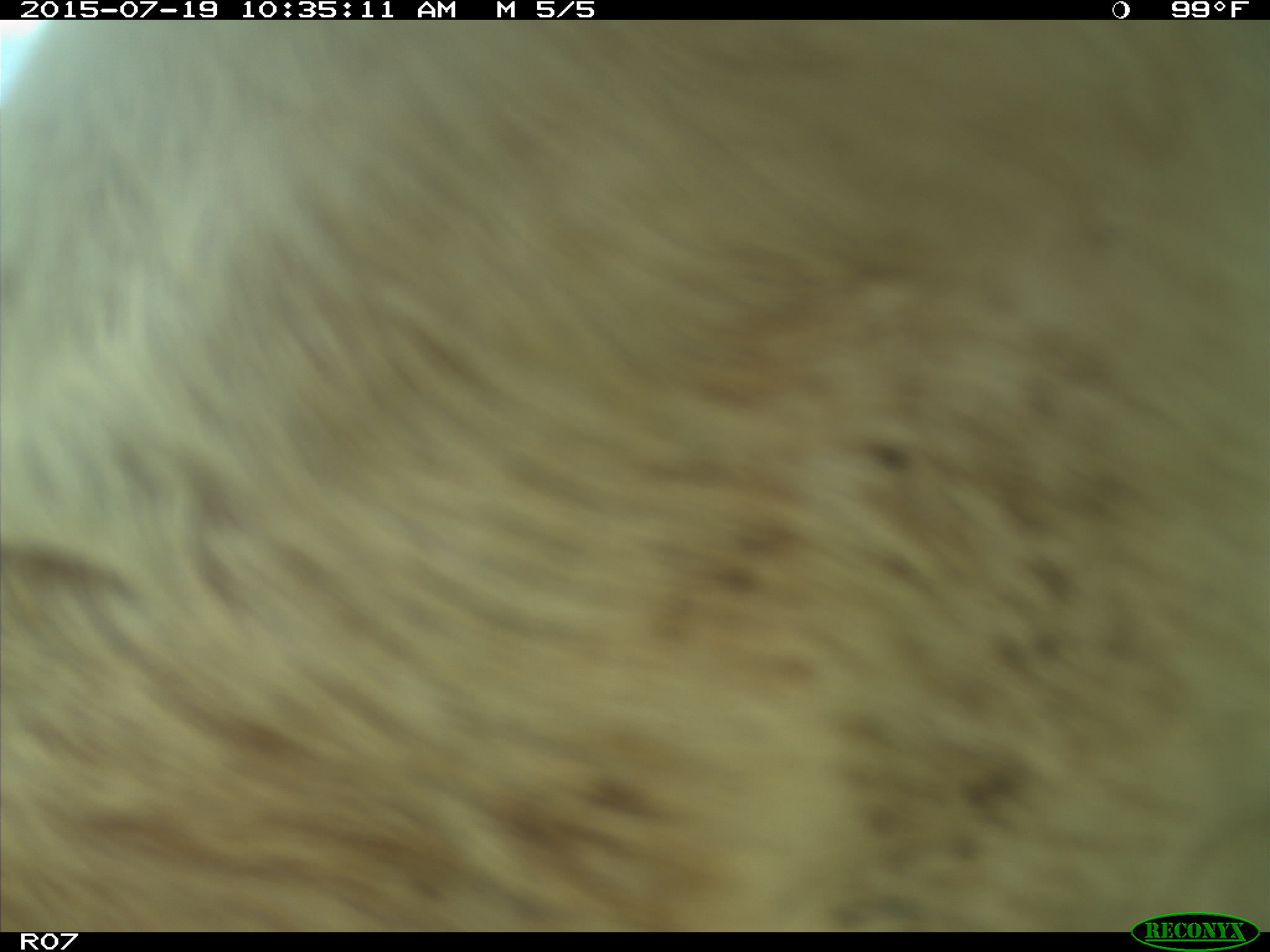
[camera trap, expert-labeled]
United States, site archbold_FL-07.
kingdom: Animalia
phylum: Chordata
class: Mammalia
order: Artiodactyla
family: Bovidae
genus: Bos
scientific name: Bos taurus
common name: domestic cow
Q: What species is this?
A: Bos taurus (domestic cow).